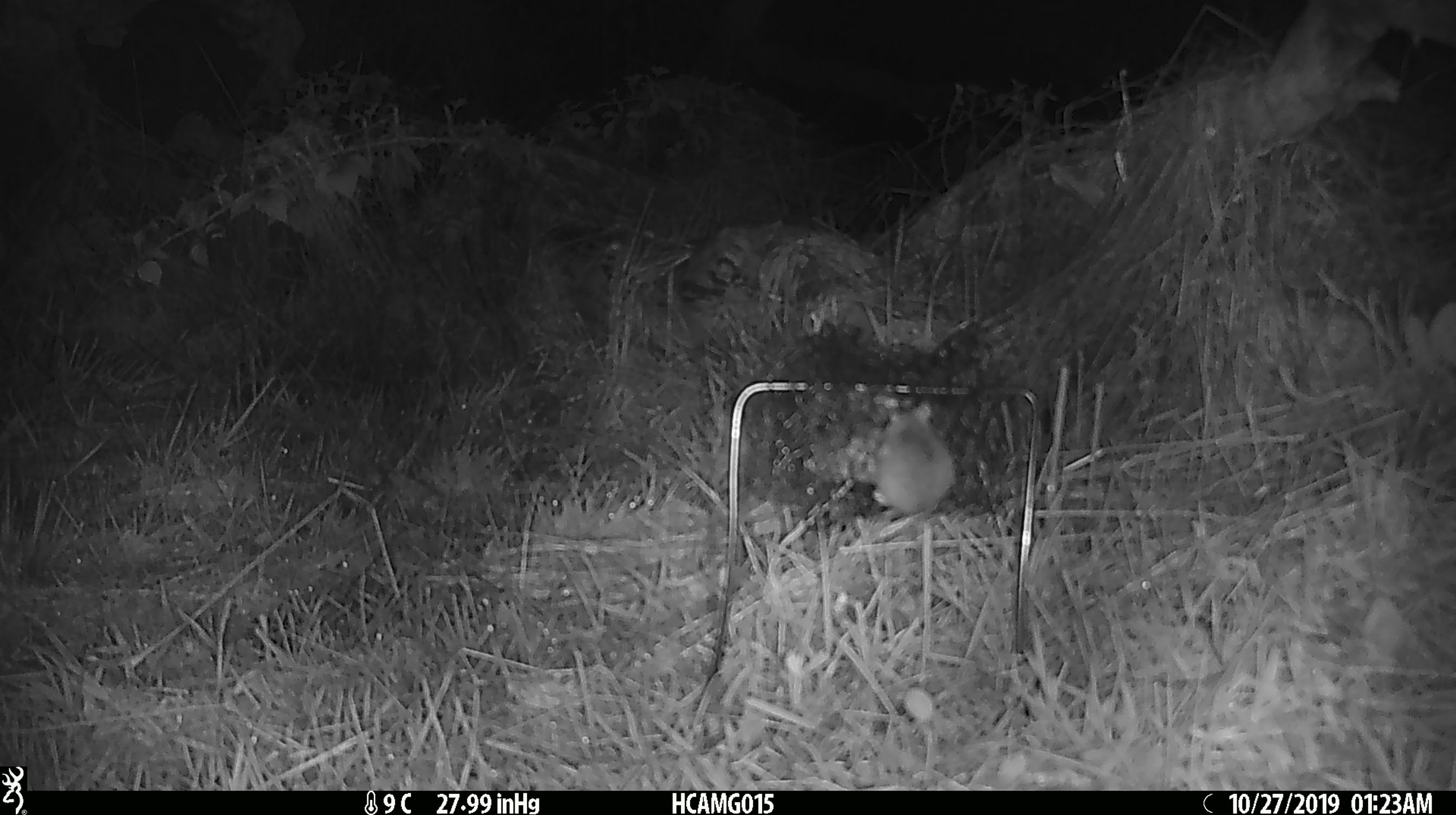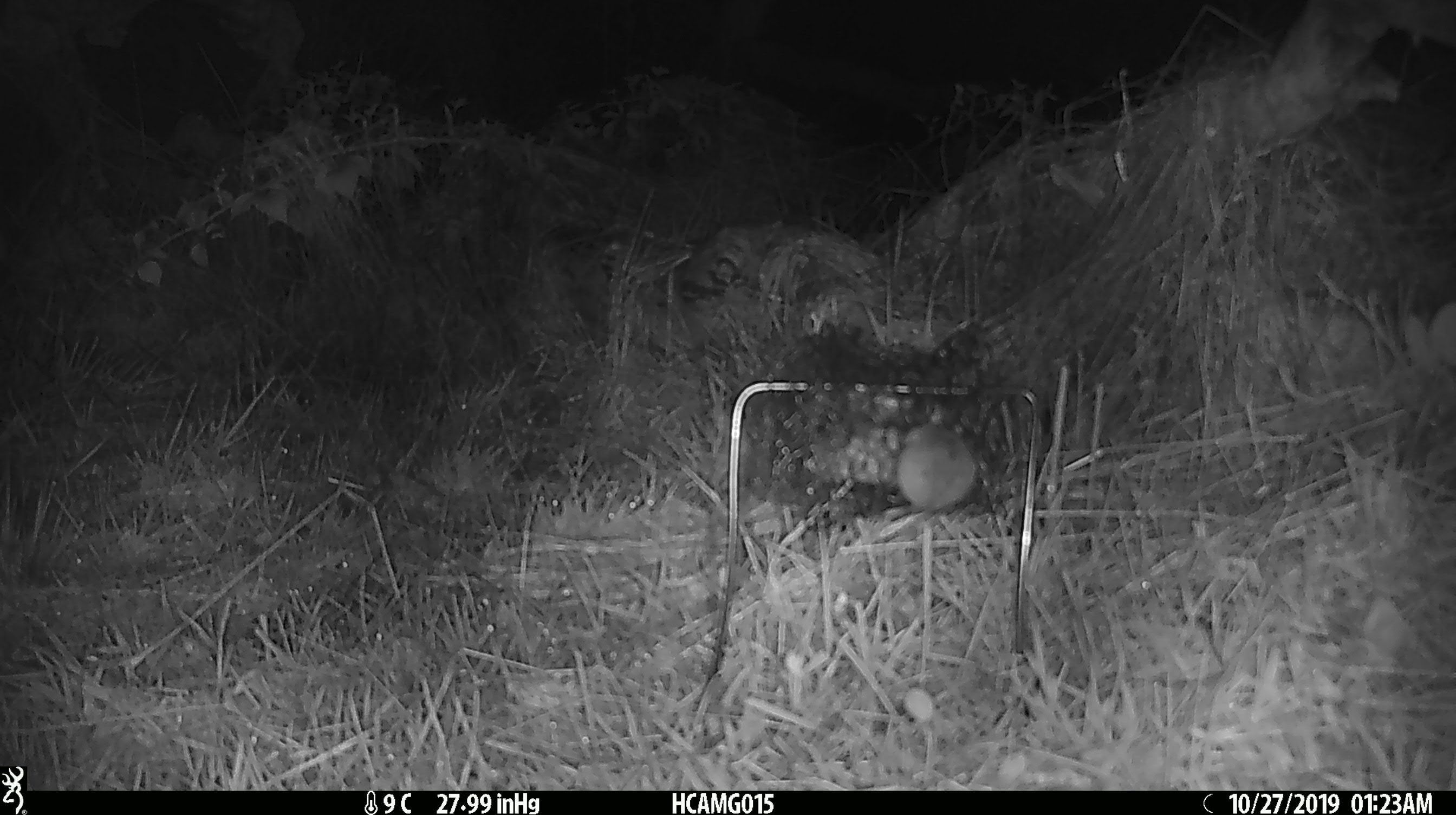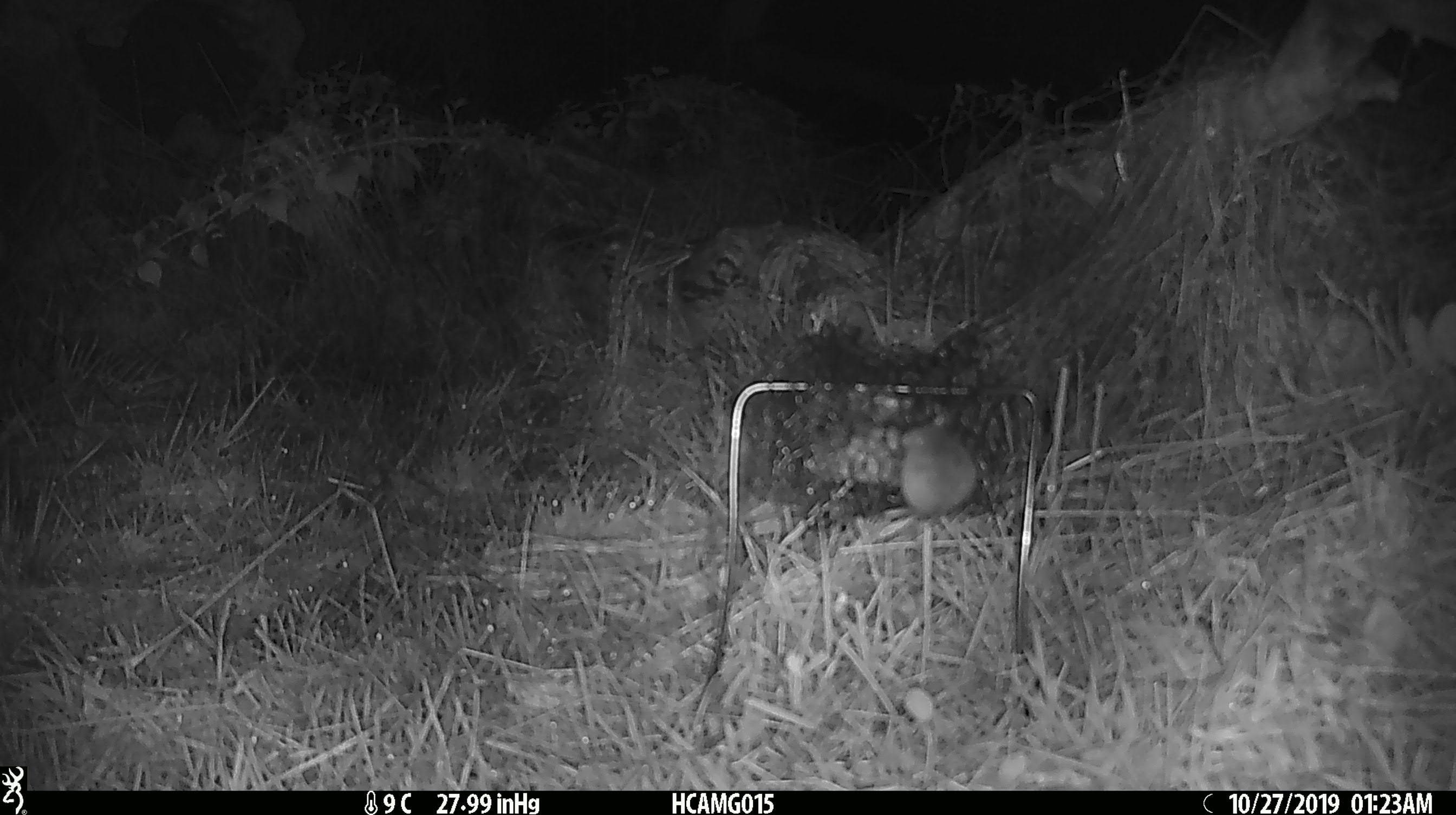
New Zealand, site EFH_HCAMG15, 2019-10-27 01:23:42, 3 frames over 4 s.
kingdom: Animalia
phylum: Chordata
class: Mammalia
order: Rodentia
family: Muridae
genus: Mus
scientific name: Mus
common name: mouse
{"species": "mouse (Mus)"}